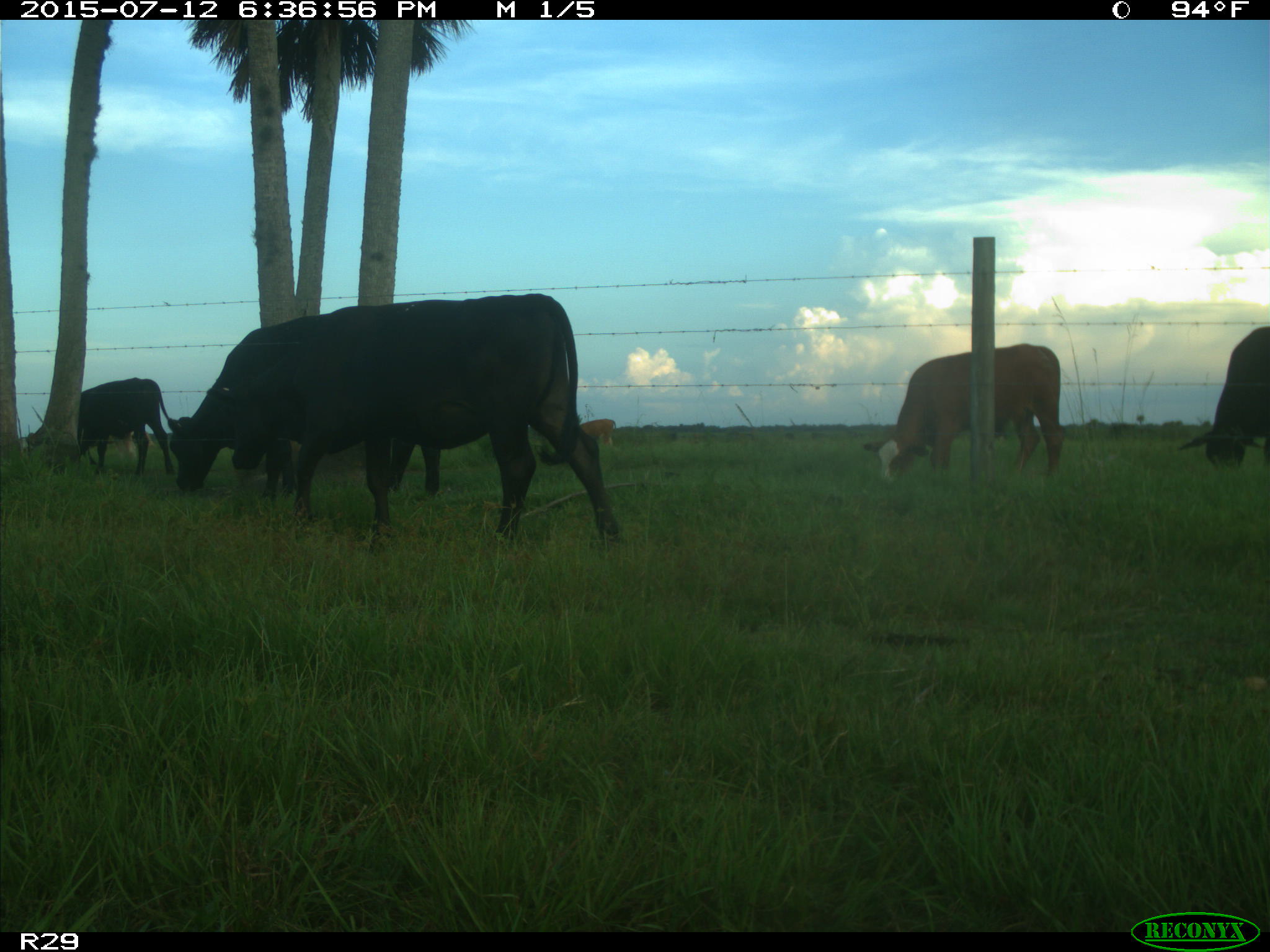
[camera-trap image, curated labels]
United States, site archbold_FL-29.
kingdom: Animalia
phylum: Chordata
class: Mammalia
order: Artiodactyla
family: Bovidae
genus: Bos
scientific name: Bos taurus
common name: domestic cow